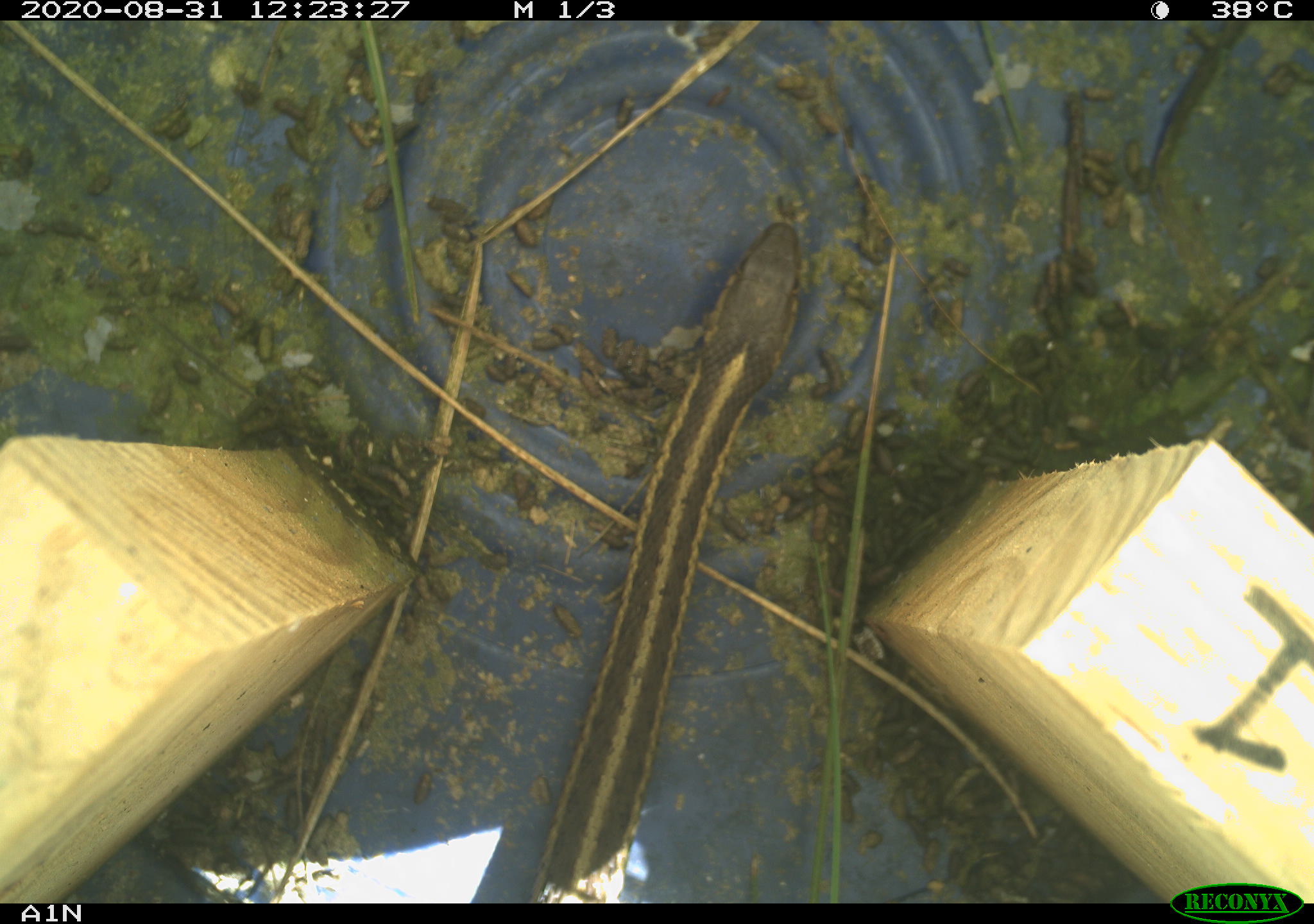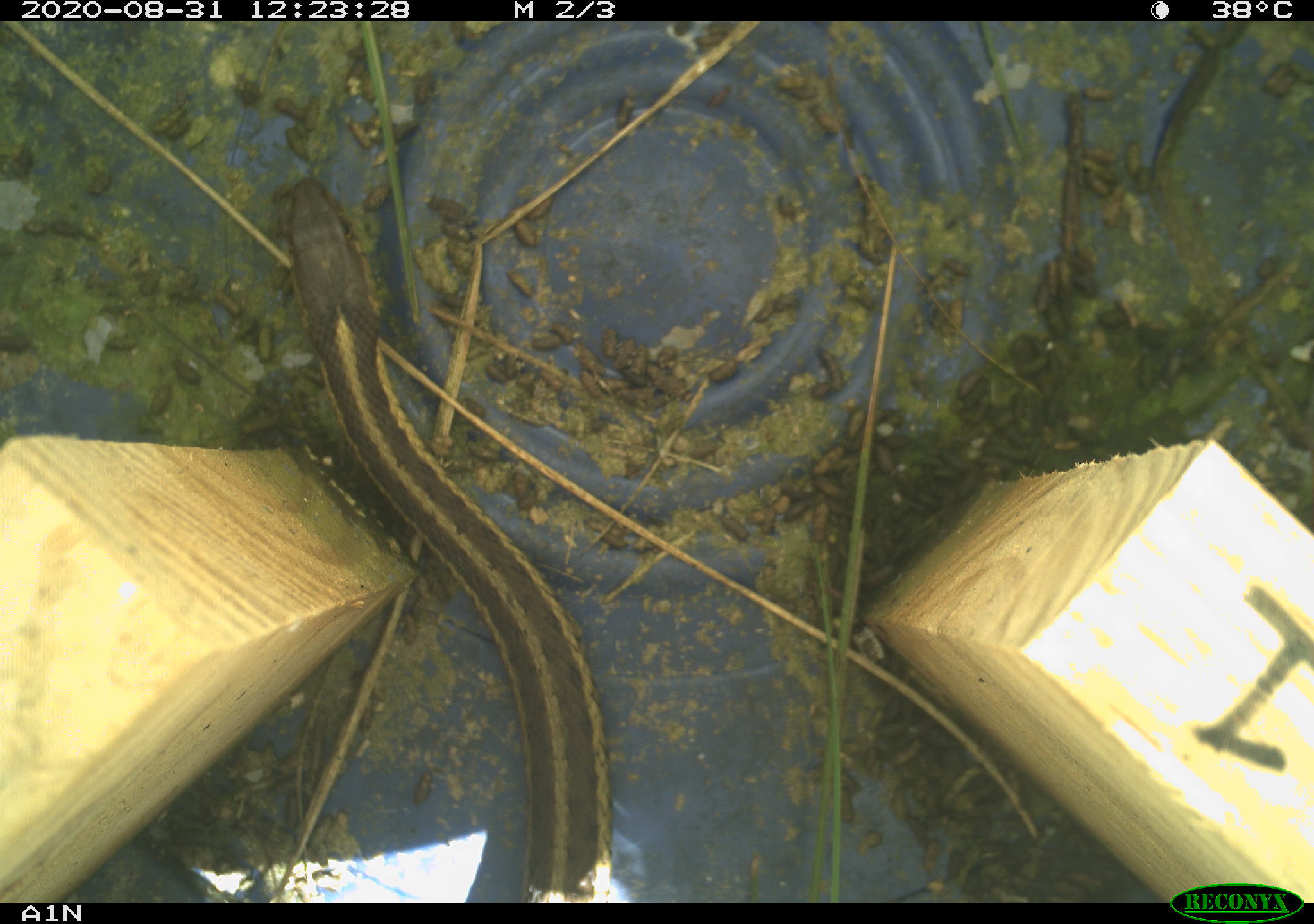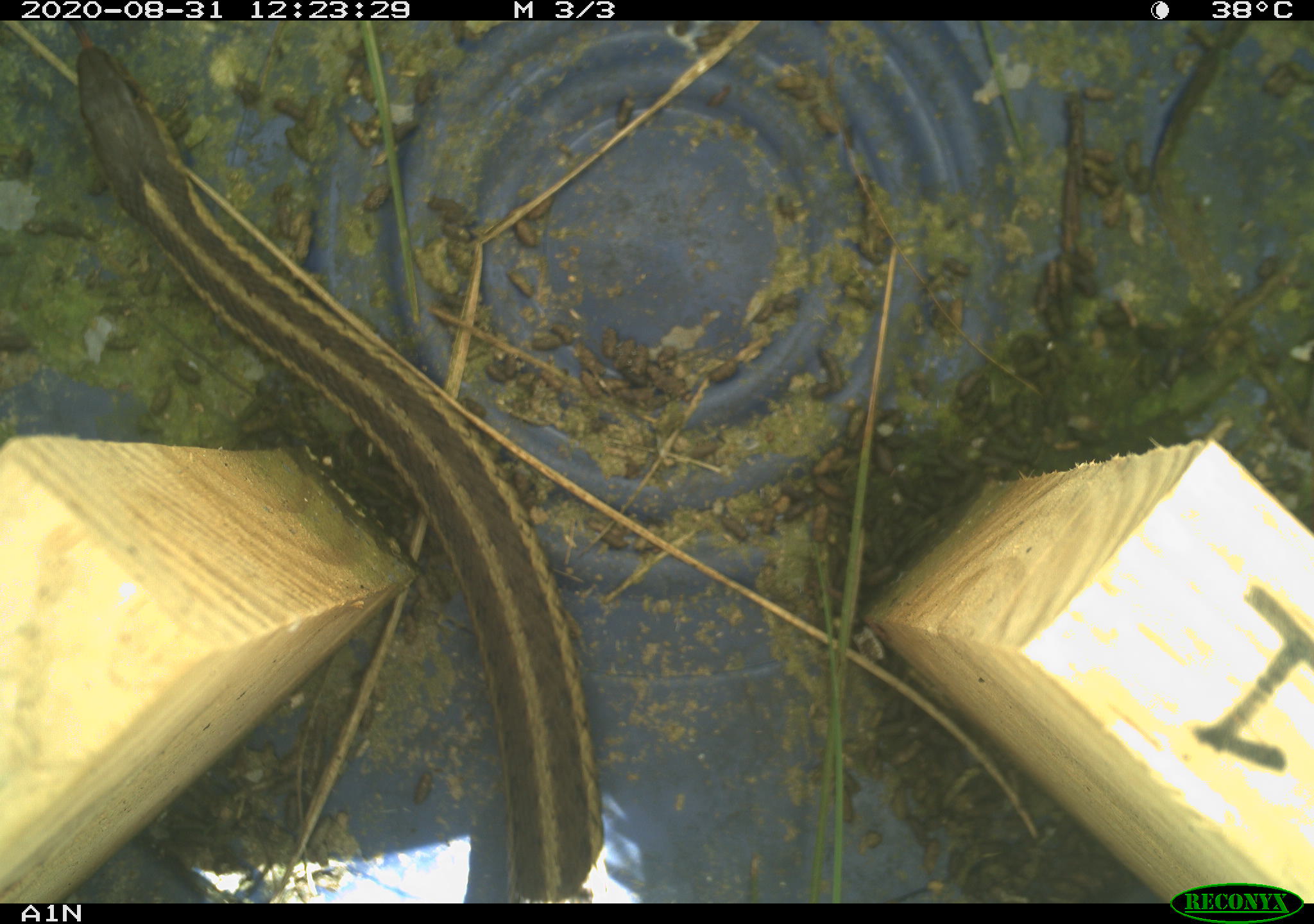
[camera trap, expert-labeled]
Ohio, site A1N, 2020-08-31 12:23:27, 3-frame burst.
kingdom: Animalia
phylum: Chordata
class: Reptilia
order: Squamata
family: Colubridae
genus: Thamnophis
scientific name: Thamnophis sirtalis sirtalis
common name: eastern gartersnake